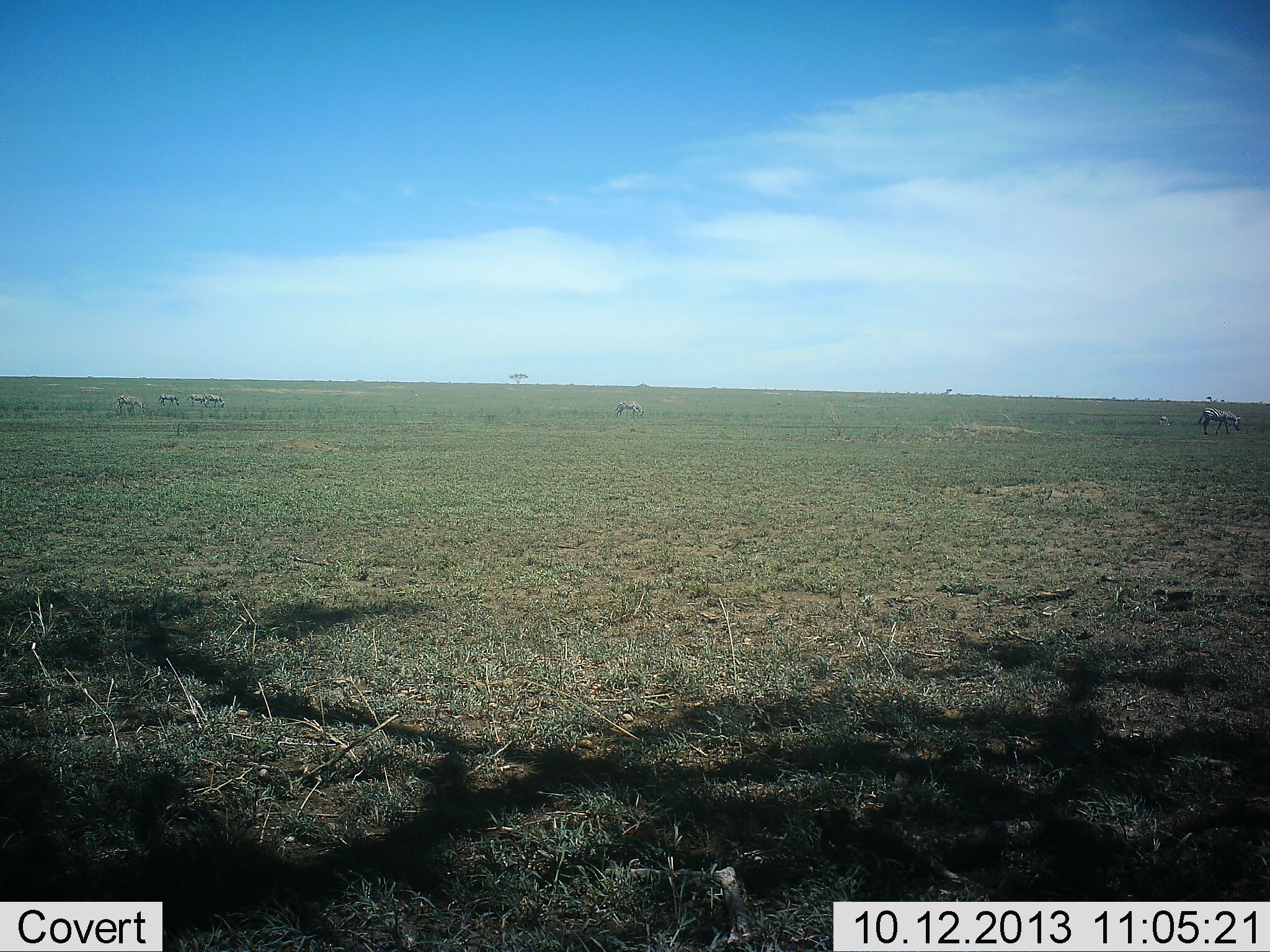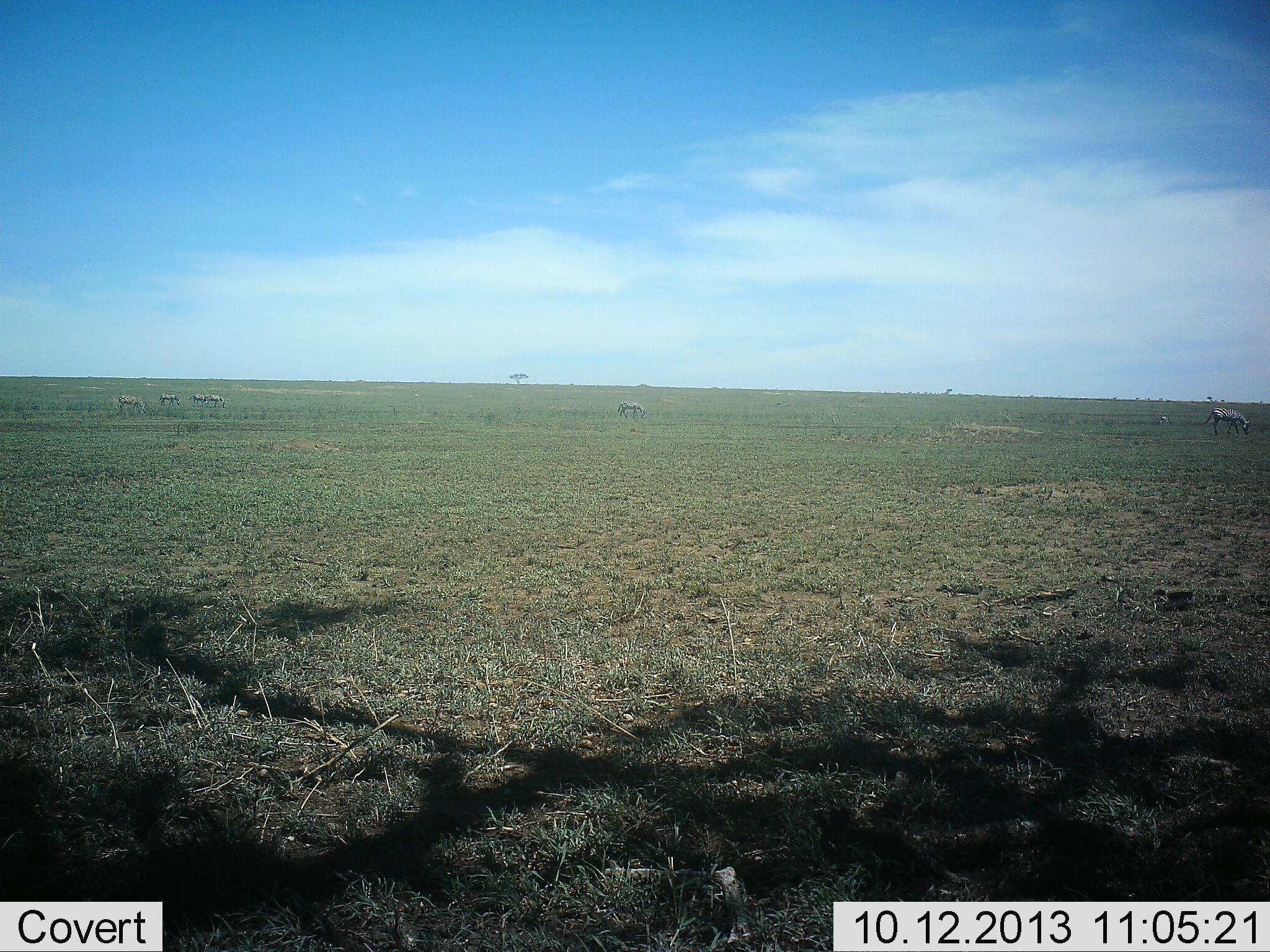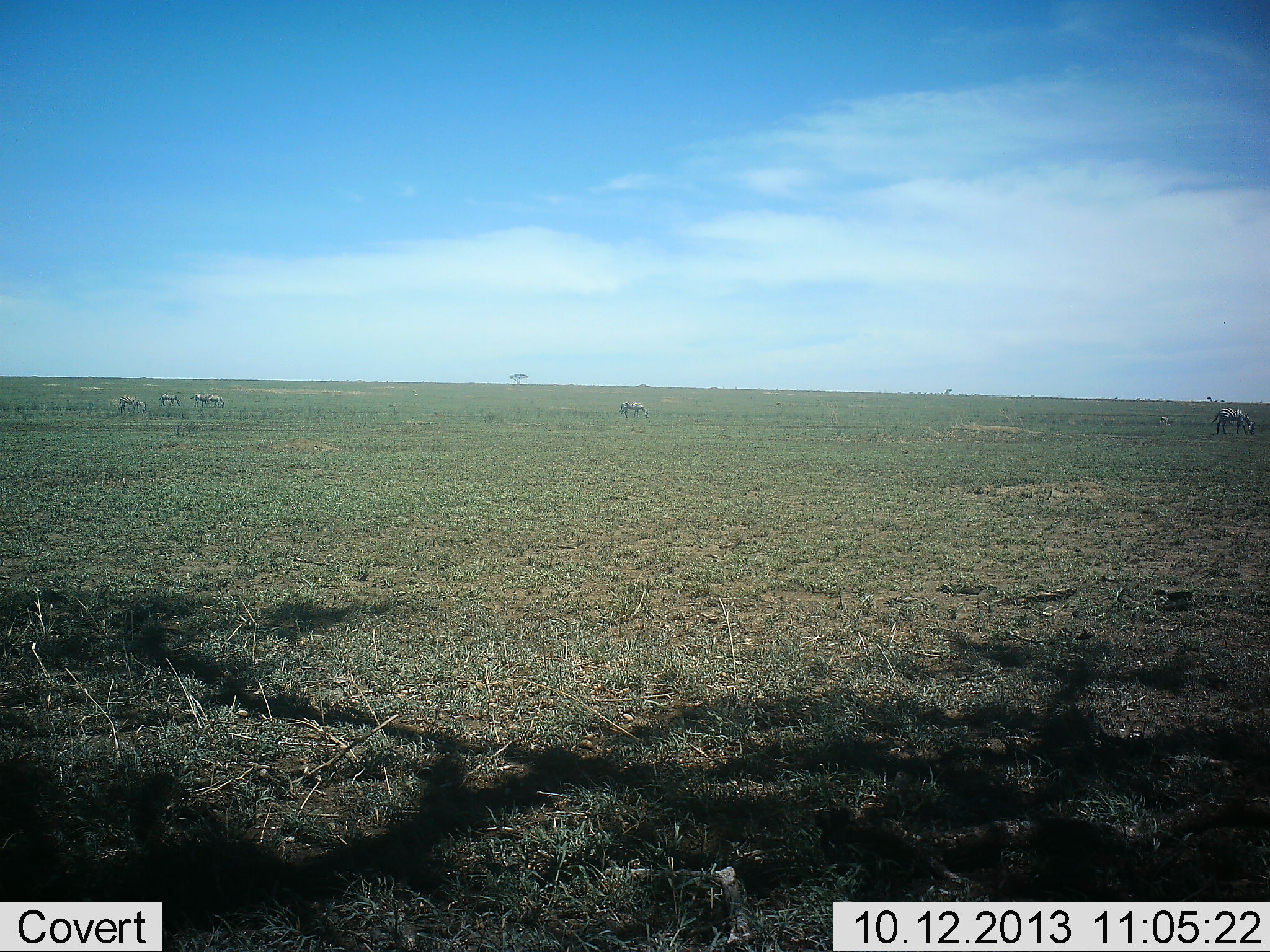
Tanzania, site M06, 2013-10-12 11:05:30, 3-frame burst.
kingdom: Animalia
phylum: Chordata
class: Mammalia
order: Perissodactyla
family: Equidae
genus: Equus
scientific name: Equus quagga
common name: plains zebra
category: zebra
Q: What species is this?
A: Zebra (plains zebra) (Equus quagga).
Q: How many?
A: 6.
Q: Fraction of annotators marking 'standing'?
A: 25%.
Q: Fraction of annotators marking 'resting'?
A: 0%.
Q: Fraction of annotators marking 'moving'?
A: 17%.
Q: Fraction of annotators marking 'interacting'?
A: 0%.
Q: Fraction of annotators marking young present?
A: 0%.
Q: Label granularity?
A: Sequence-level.